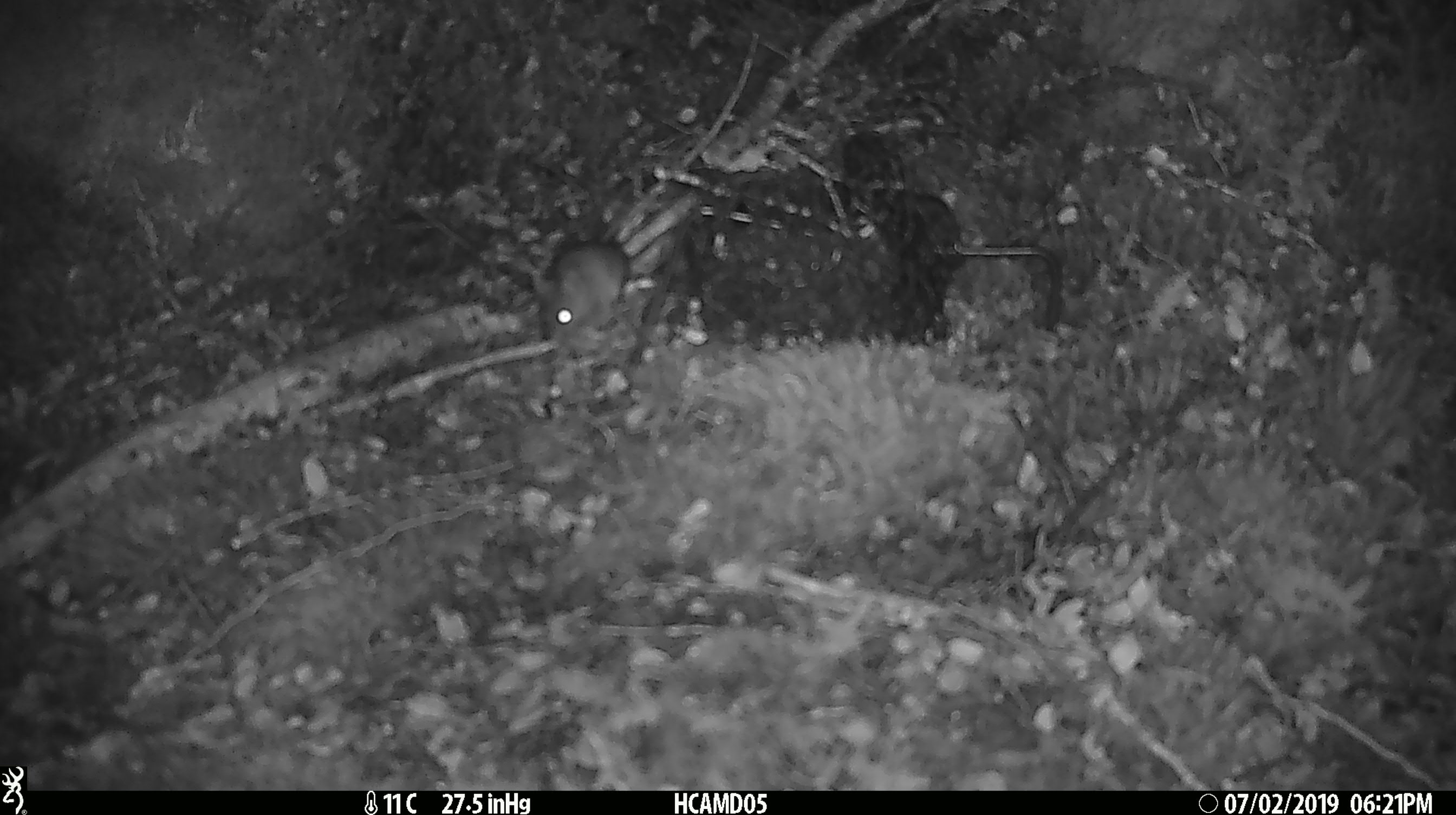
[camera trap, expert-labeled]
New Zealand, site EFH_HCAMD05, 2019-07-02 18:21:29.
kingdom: Animalia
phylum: Chordata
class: Mammalia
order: Rodentia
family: Muridae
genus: Mus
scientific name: Mus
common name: mouse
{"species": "mouse (Mus)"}